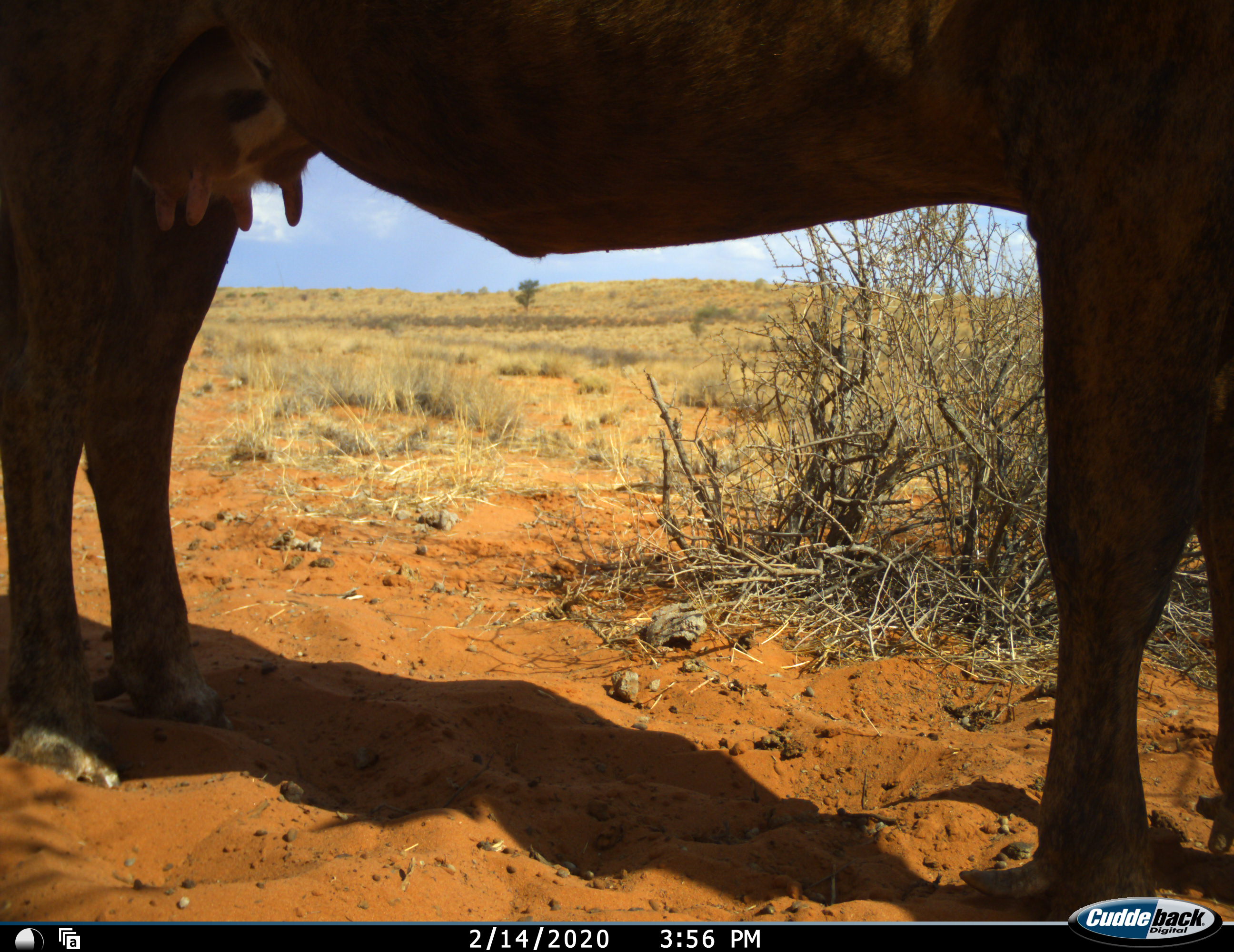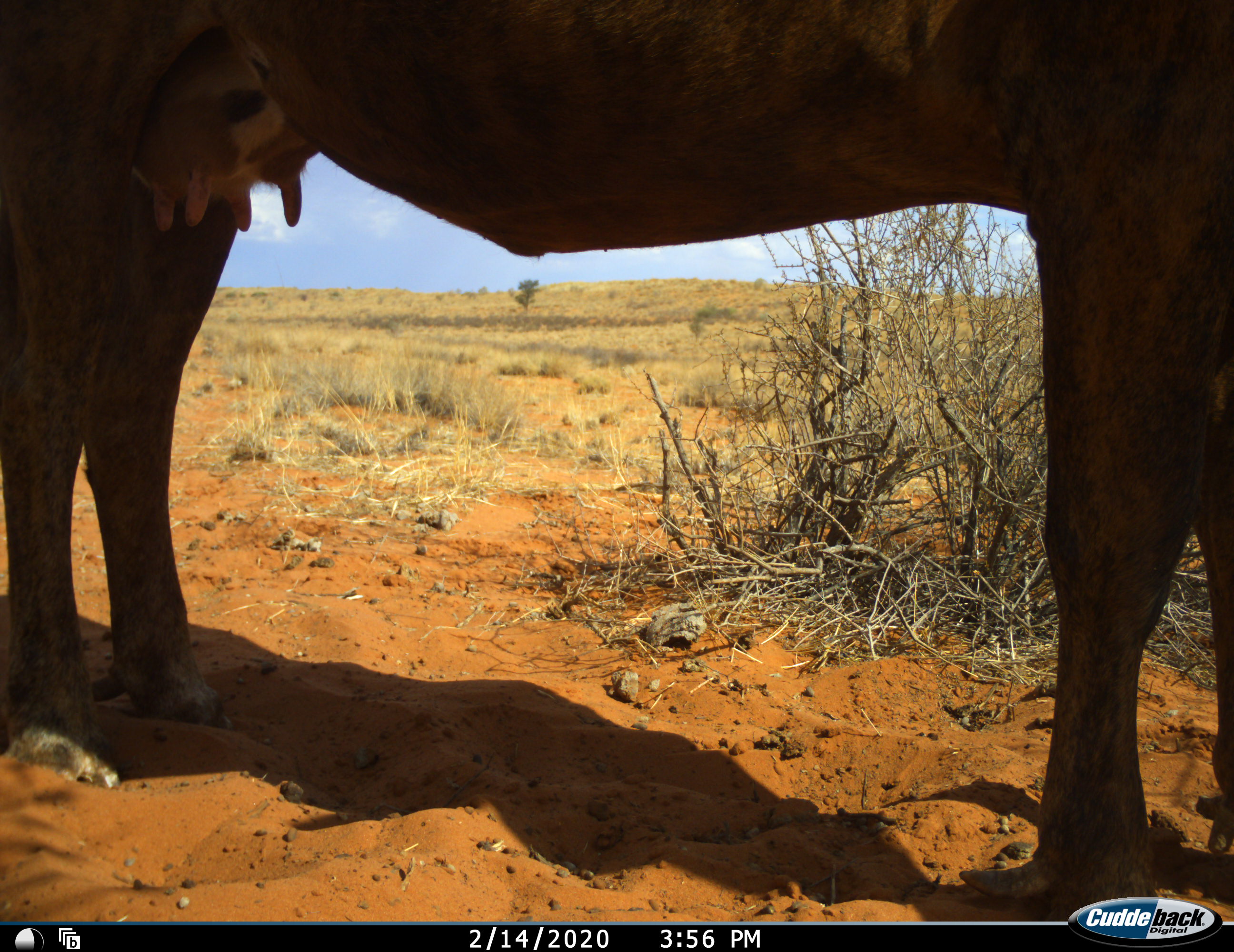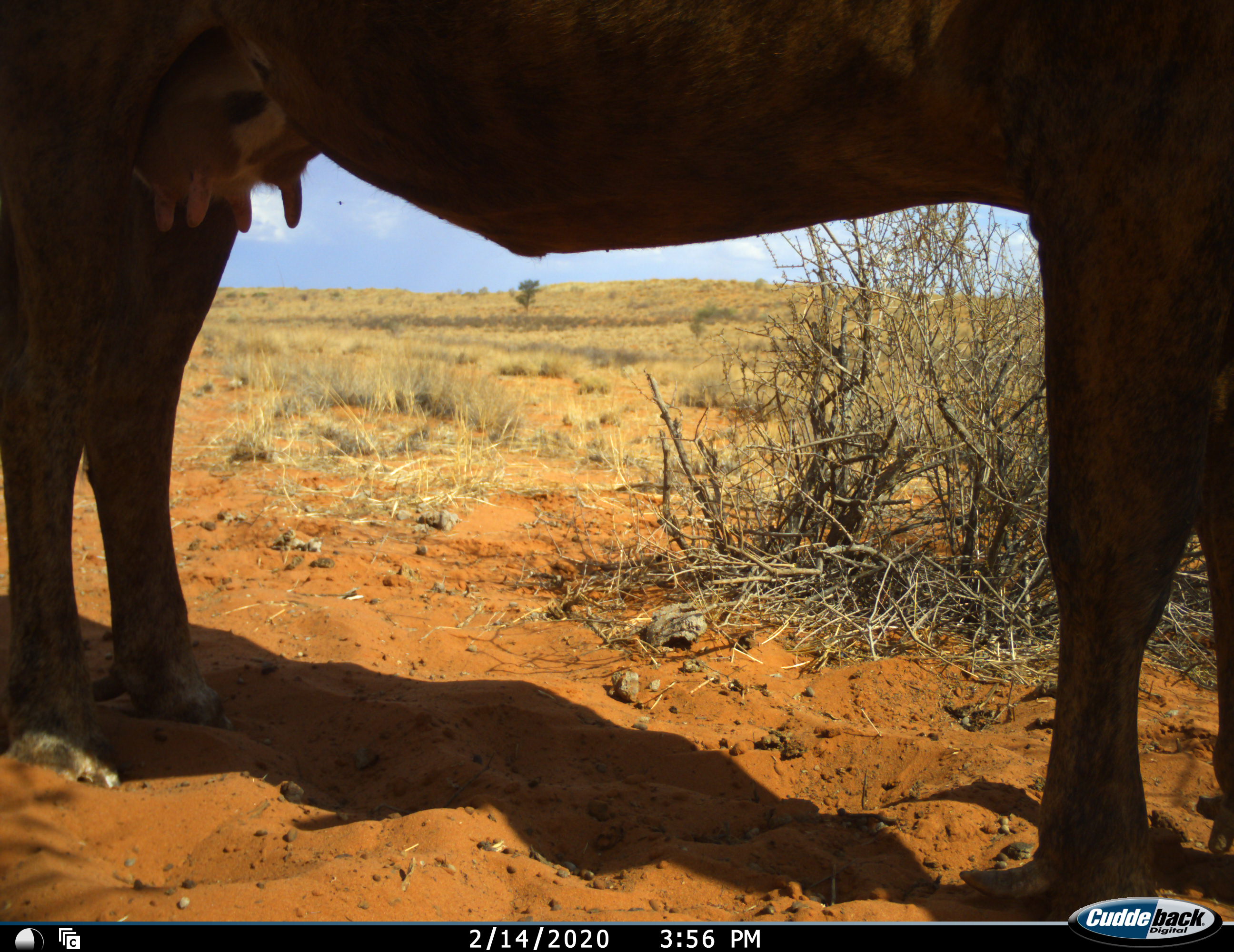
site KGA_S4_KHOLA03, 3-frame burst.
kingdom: Animalia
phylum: Chordata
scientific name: Vertebrata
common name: domestic animal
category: domesticanimal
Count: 1.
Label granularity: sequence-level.